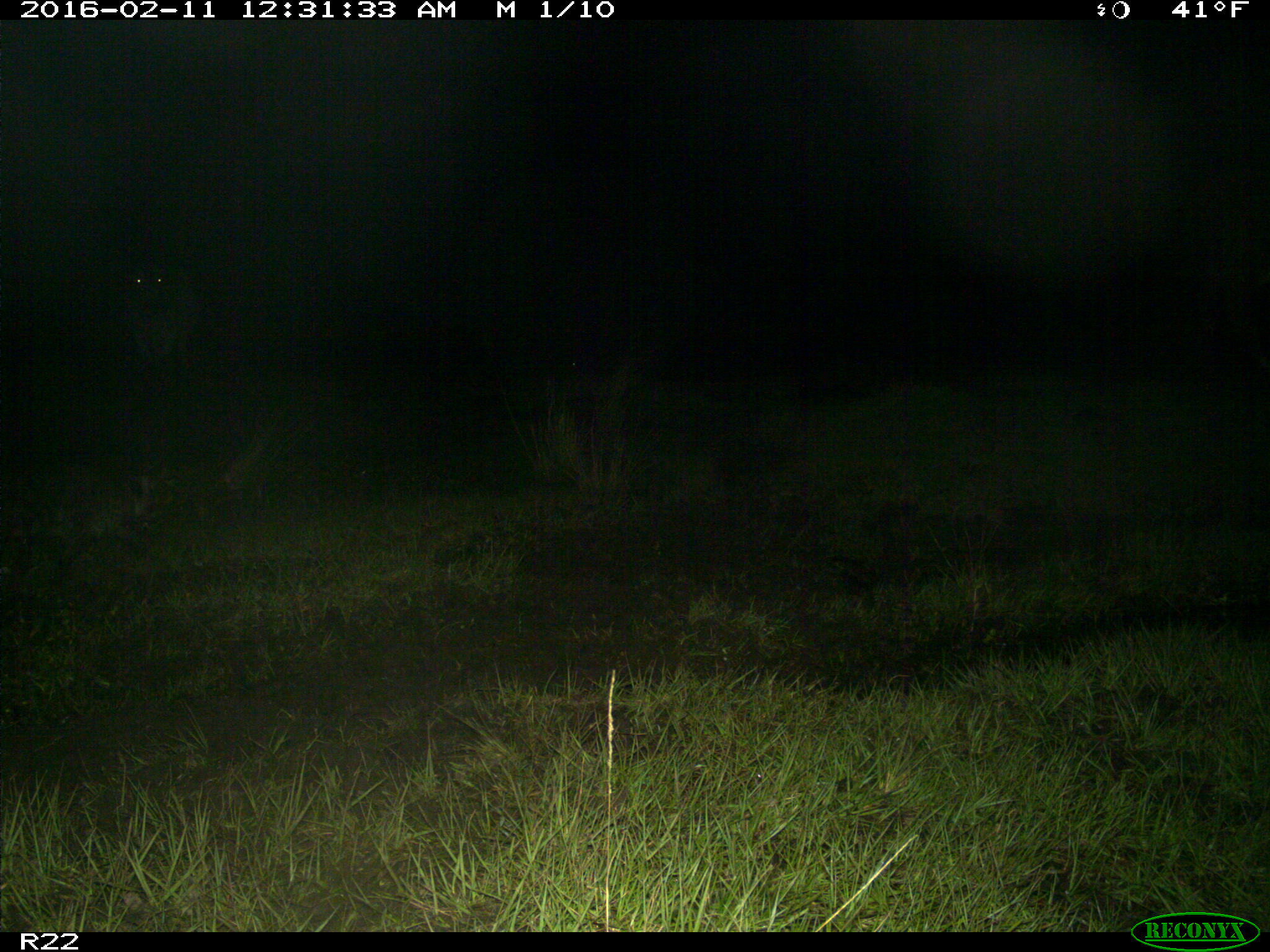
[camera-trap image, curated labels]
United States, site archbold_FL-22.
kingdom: Animalia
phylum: Chordata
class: Mammalia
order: Artiodactyla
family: Bovidae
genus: Bos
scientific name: Bos taurus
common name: domestic cow